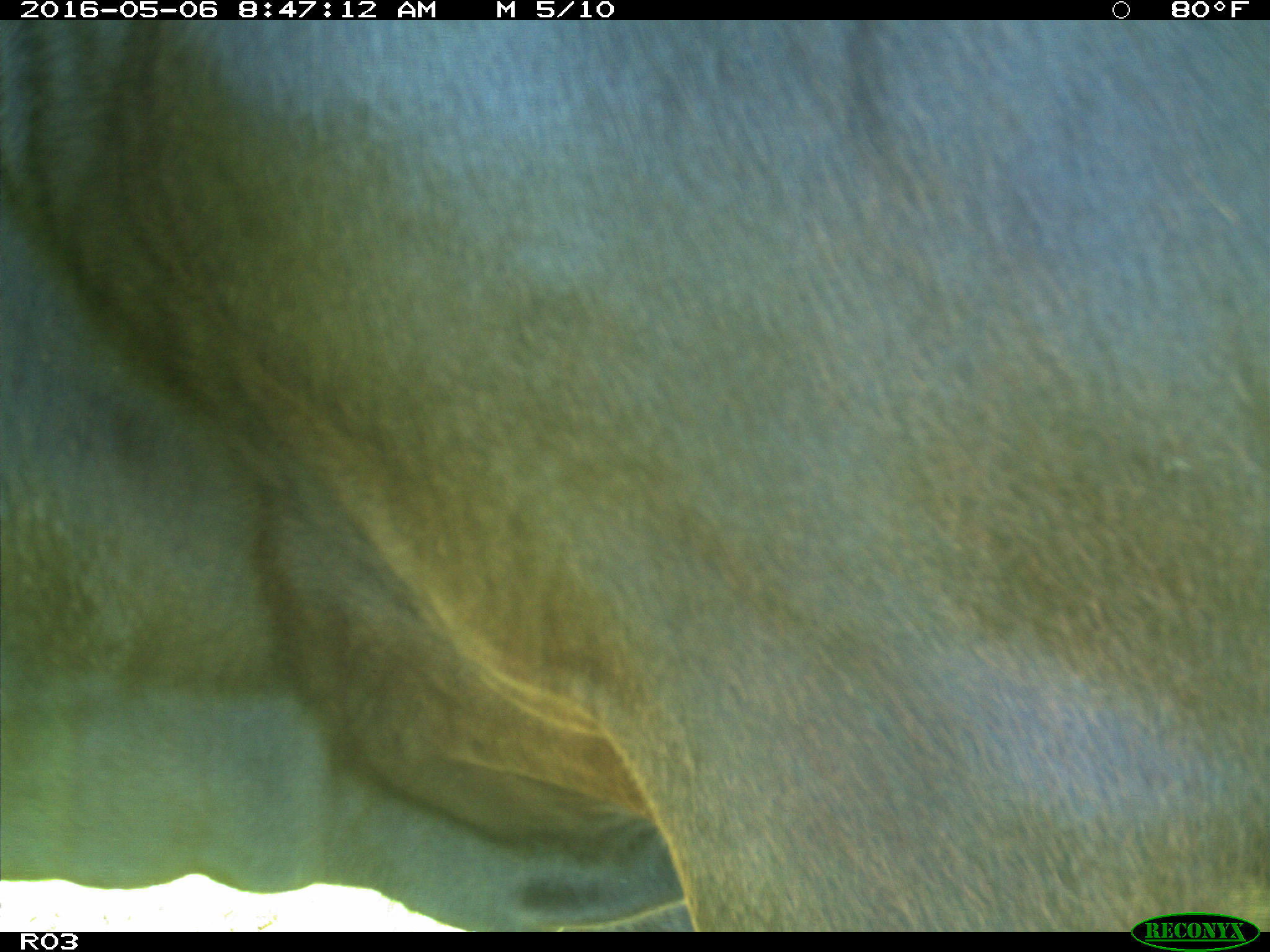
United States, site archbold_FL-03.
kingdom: Animalia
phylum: Chordata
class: Mammalia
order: Artiodactyla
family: Bovidae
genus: Bos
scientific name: Bos taurus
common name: domestic cow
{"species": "Bos taurus (domestic cow)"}